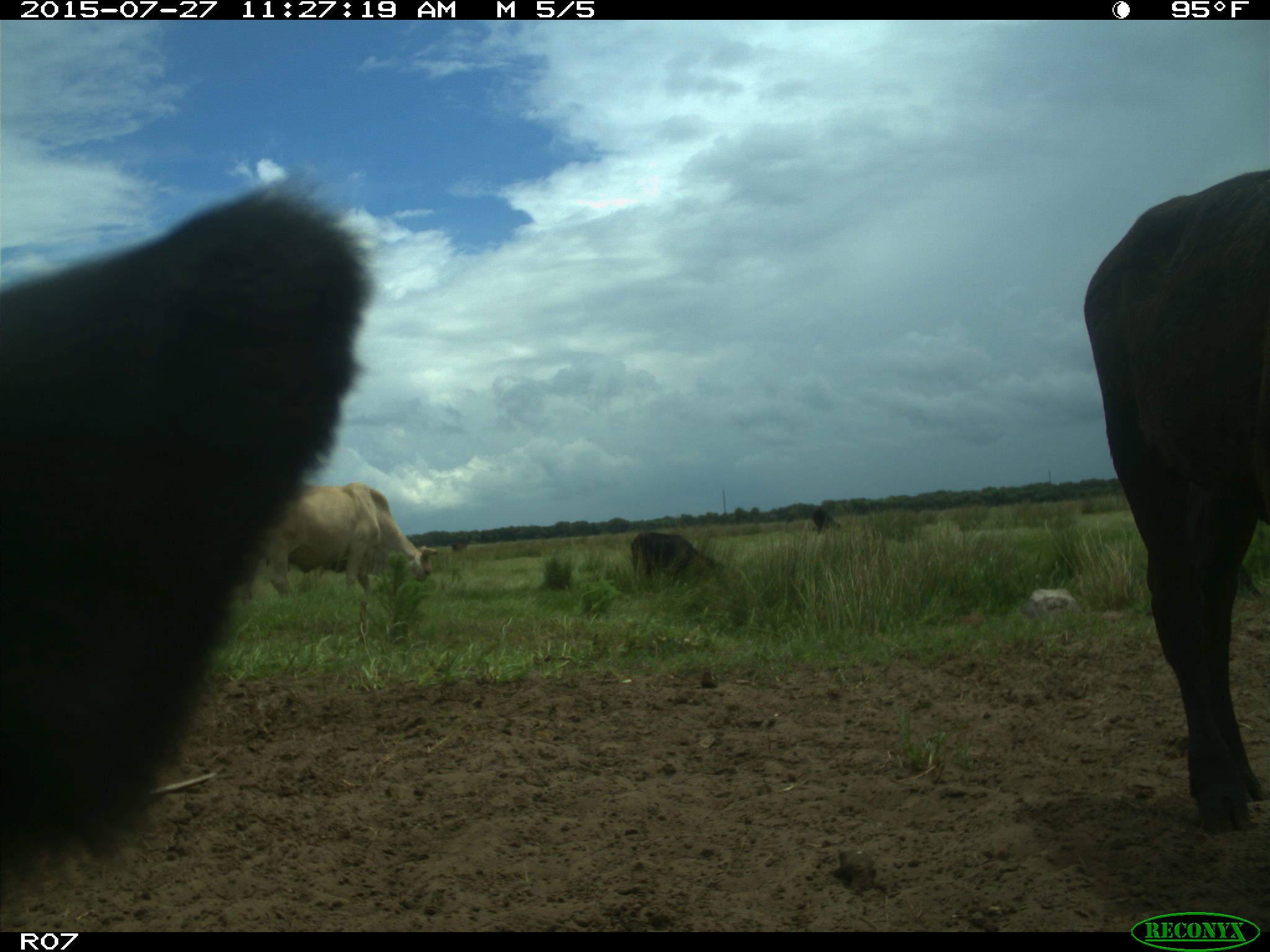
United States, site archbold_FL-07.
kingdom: Animalia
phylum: Chordata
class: Mammalia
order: Artiodactyla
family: Bovidae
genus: Bos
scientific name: Bos taurus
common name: domestic cow